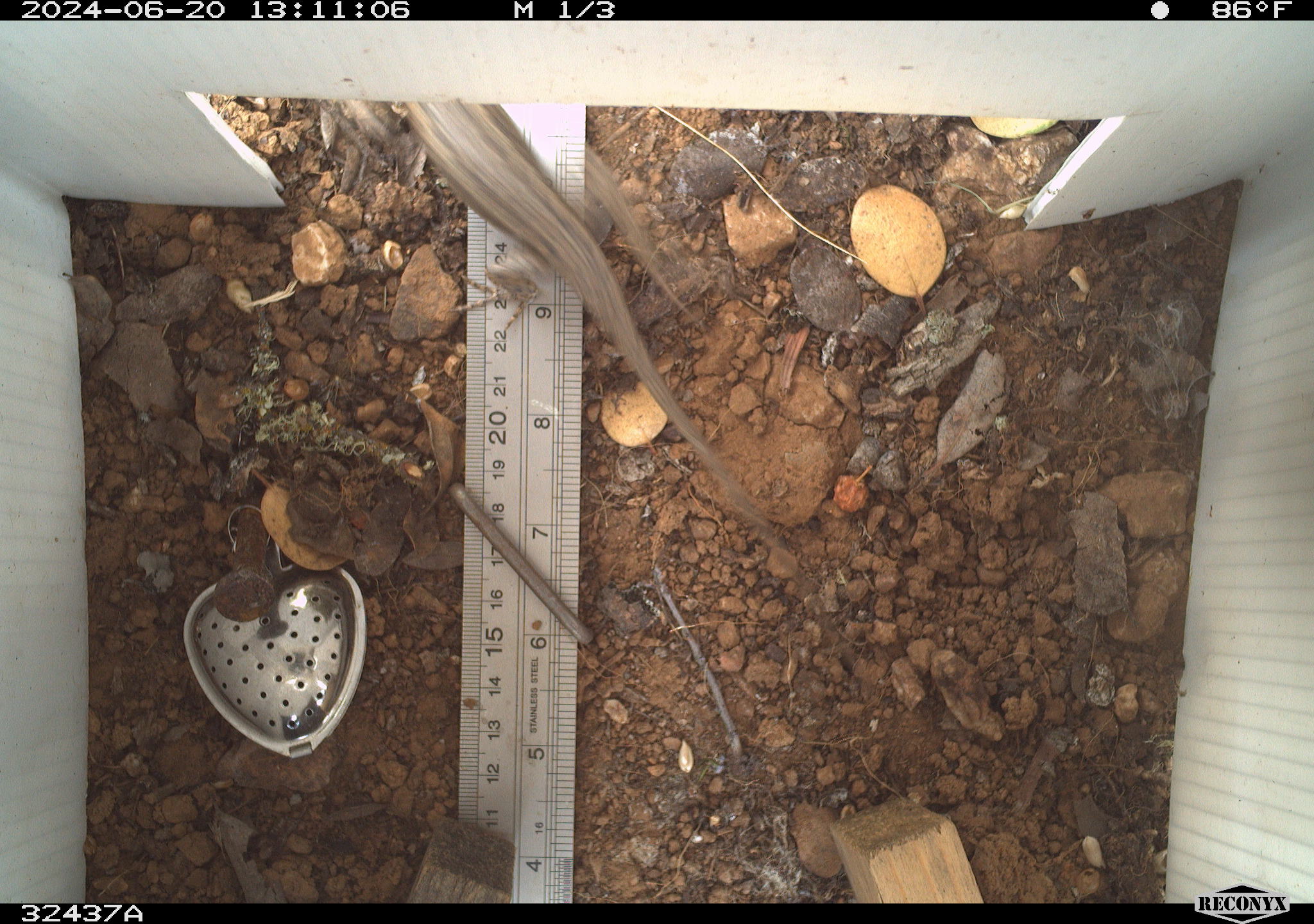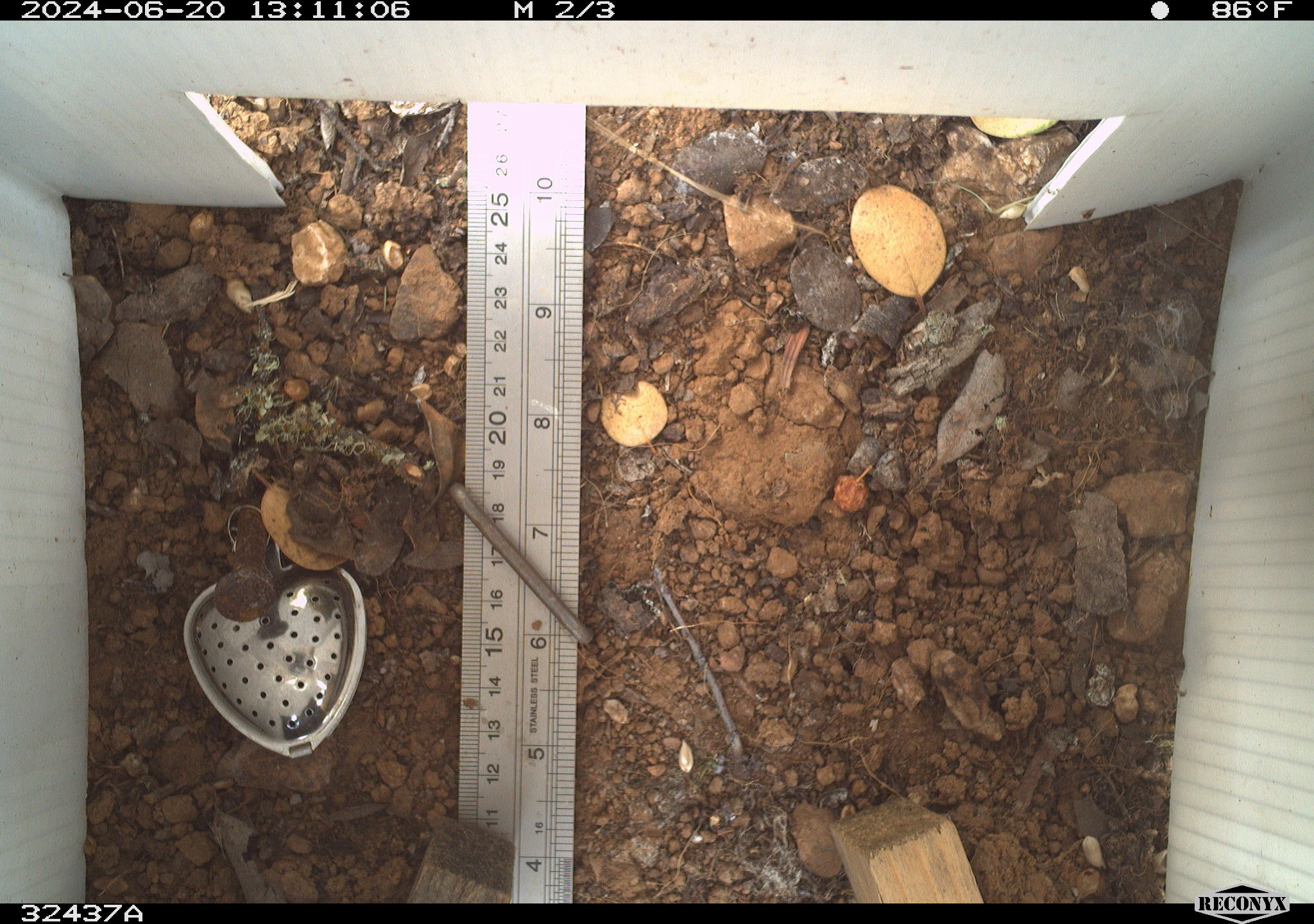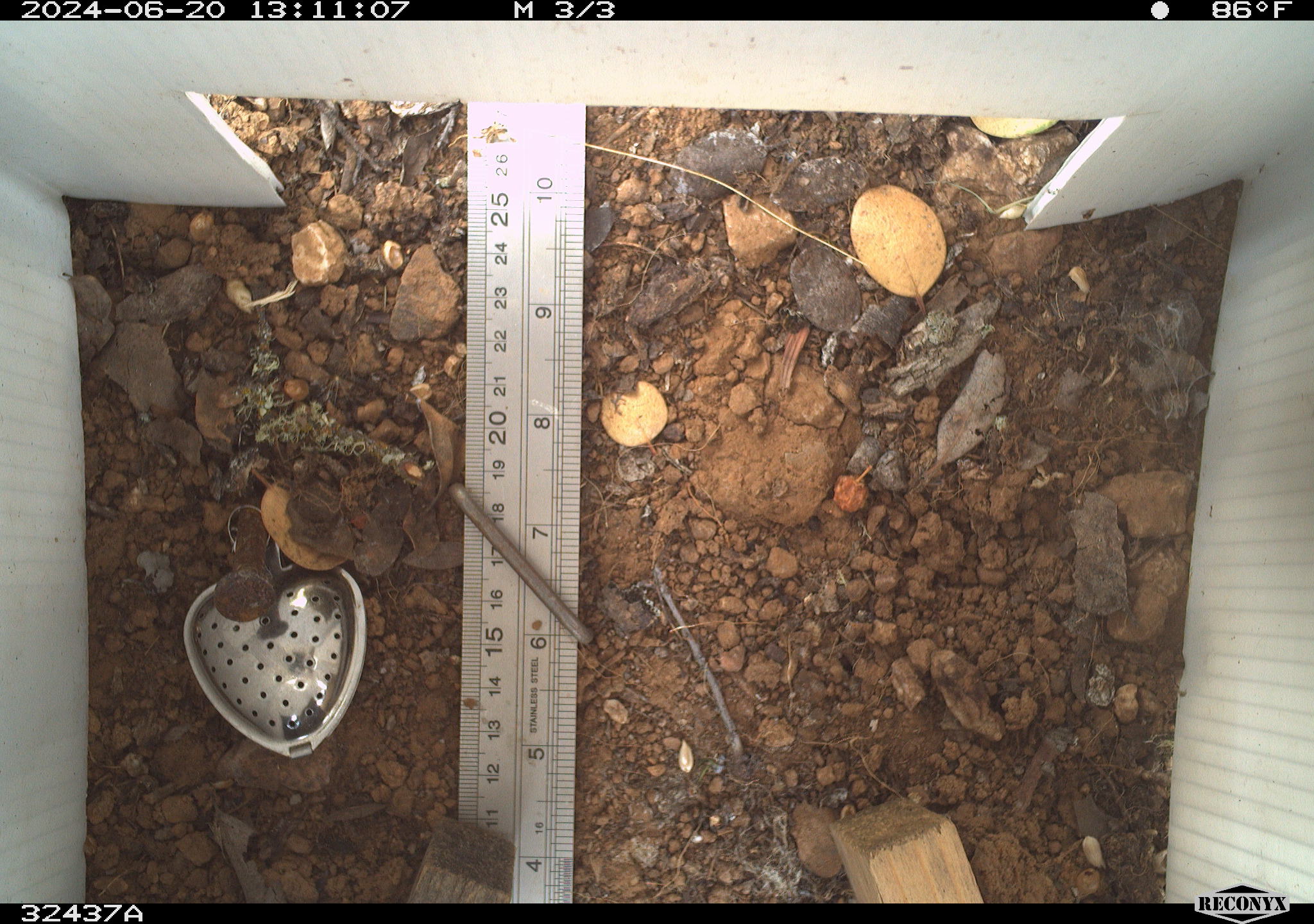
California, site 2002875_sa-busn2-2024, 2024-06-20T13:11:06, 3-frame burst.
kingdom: Animalia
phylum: Chordata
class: Reptilia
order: Squamata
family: Phrynosomatidae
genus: Sceloporus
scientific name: Sceloporus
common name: spiny lizards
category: sceloporus species